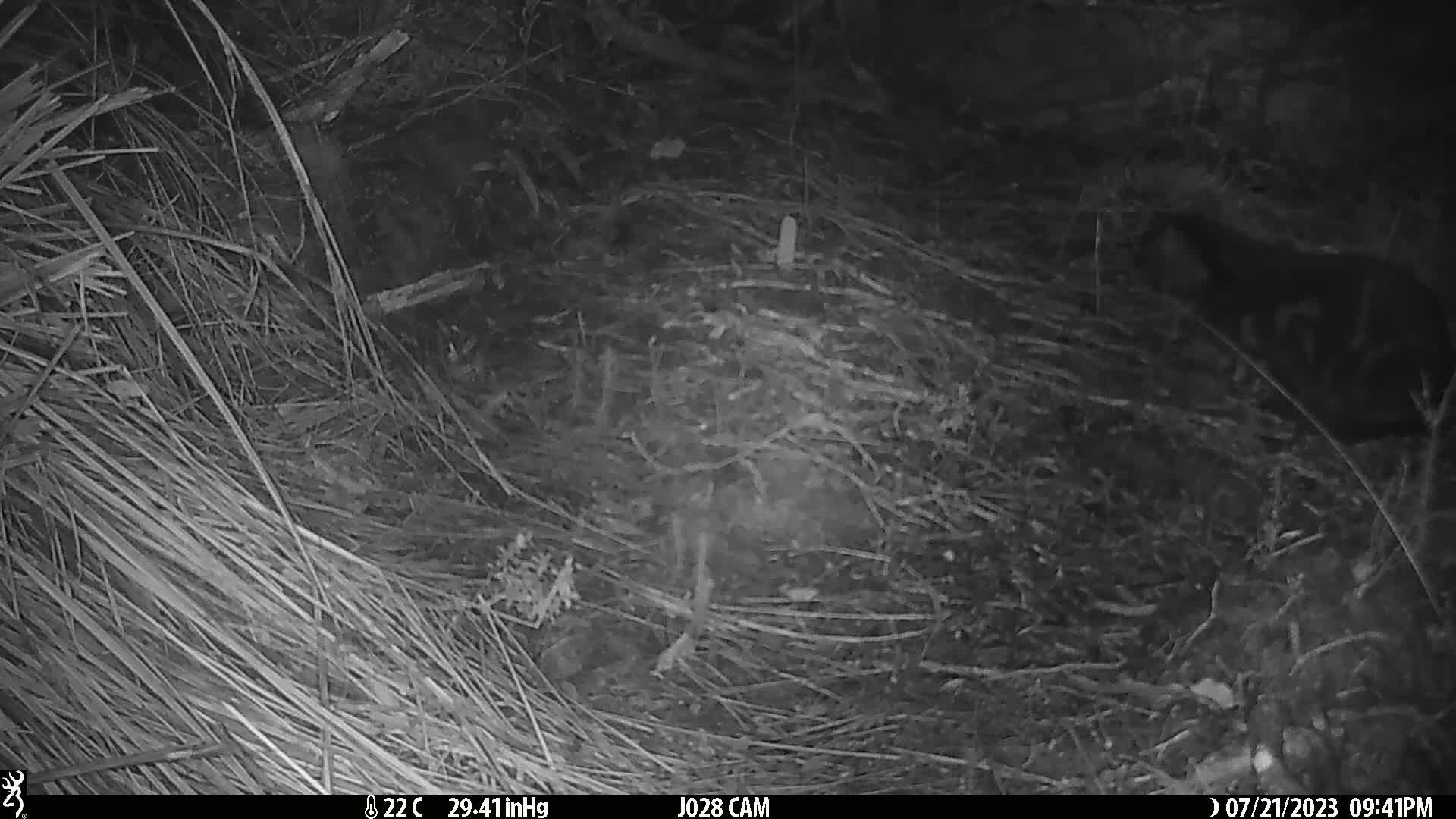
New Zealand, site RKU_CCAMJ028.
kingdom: Animalia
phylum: Chordata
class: Mammalia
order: Carnivora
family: Felidae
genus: Felis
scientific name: Felis catus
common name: domestic cat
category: cat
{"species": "cat (domestic cat) (Felis catus)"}